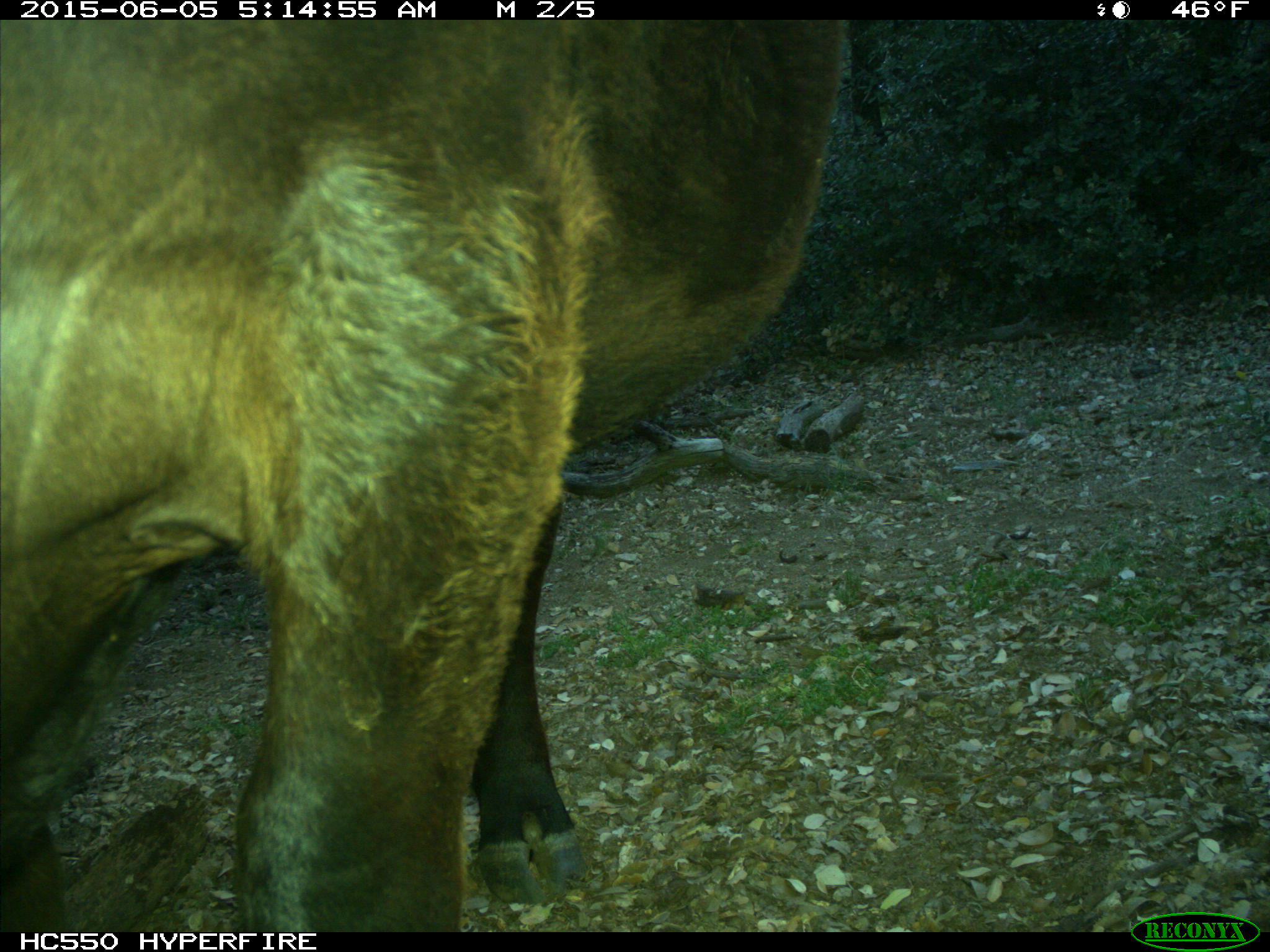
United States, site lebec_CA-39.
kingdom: Animalia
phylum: Chordata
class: Mammalia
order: Artiodactyla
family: Bovidae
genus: Bos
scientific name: Bos taurus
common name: domestic cow